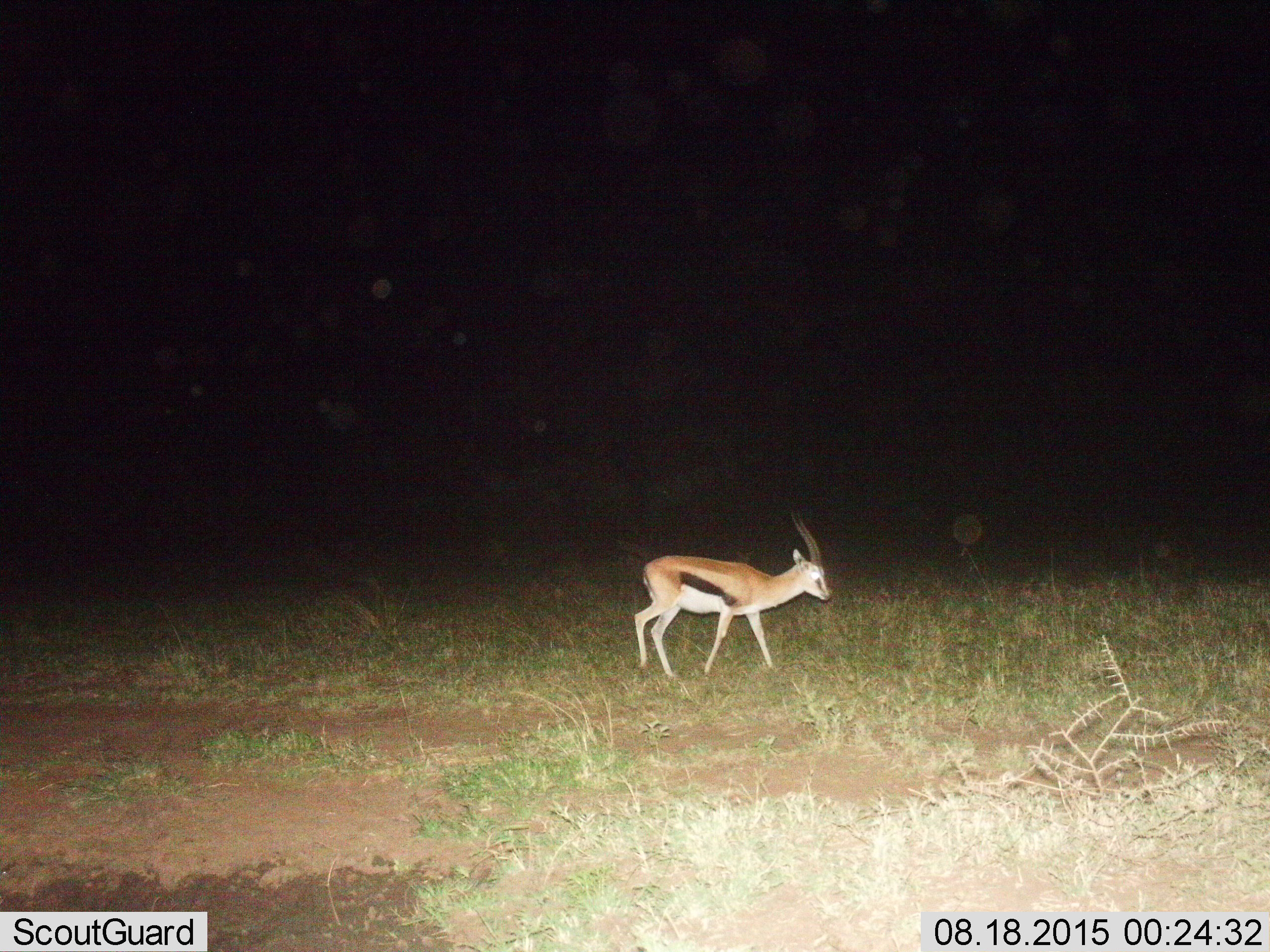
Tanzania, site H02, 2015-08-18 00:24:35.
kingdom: Animalia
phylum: Chordata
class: Mammalia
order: Artiodactyla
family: Bovidae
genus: Eudorcas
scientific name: Eudorcas thomsonii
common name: thomson's gazelle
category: gazellethomsons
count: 1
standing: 57%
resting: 0%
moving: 43%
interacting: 0%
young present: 0%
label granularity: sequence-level